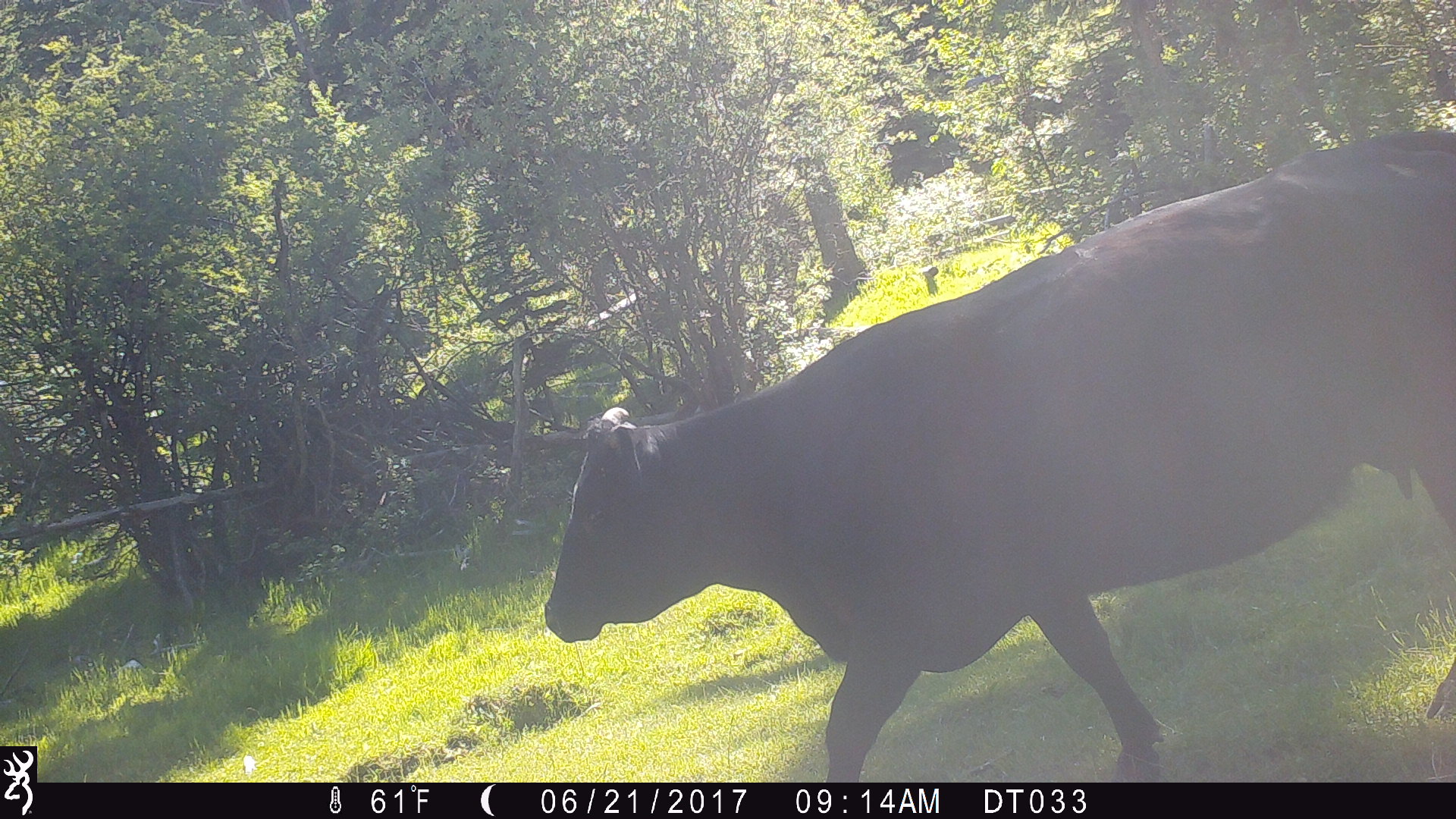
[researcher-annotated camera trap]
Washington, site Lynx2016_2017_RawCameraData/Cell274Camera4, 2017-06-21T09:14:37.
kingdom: Animalia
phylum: Chordata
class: Mammalia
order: Artiodactyla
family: Bovidae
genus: Bos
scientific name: Bos taurus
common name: domestic cattle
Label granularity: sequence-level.